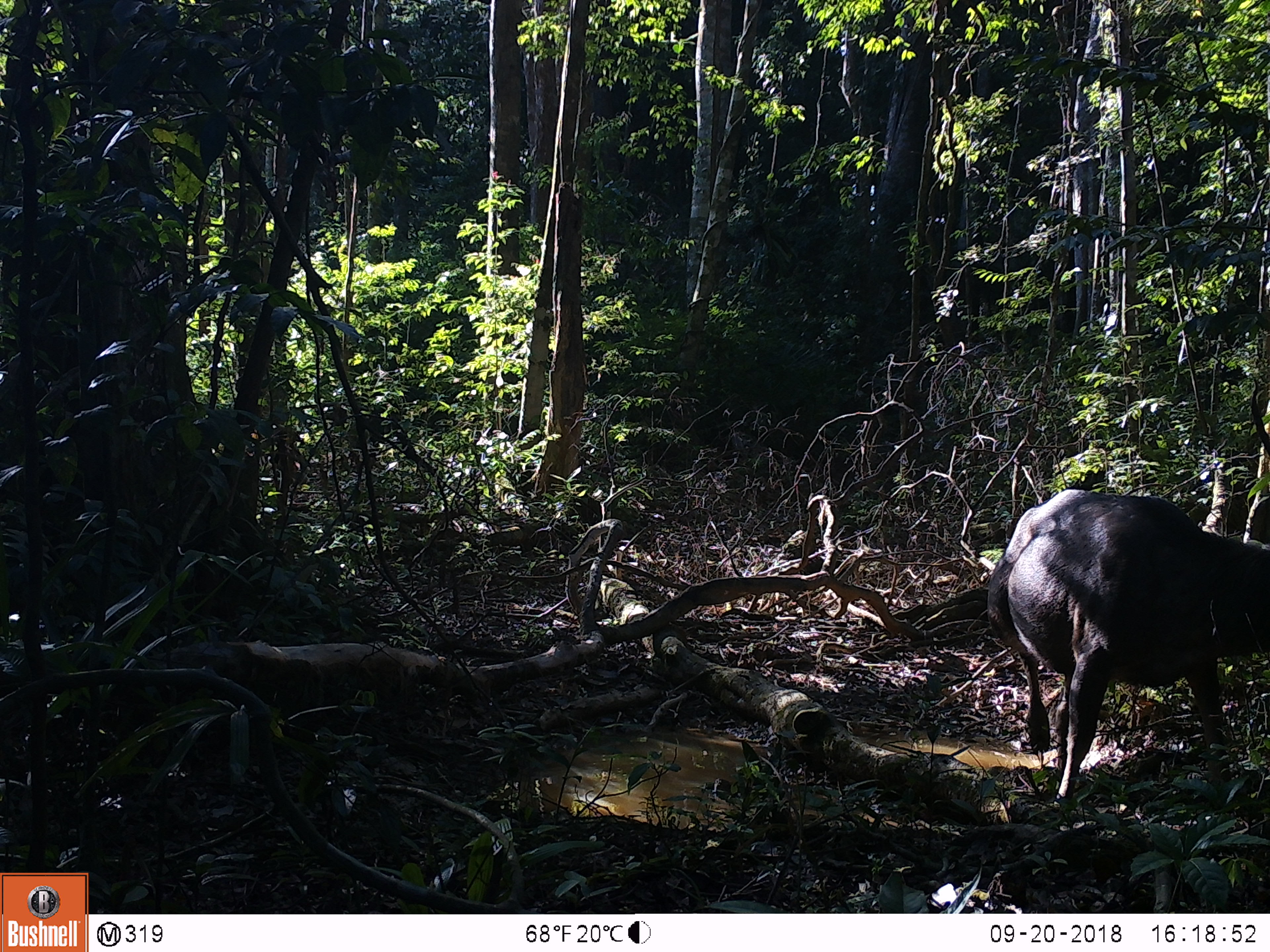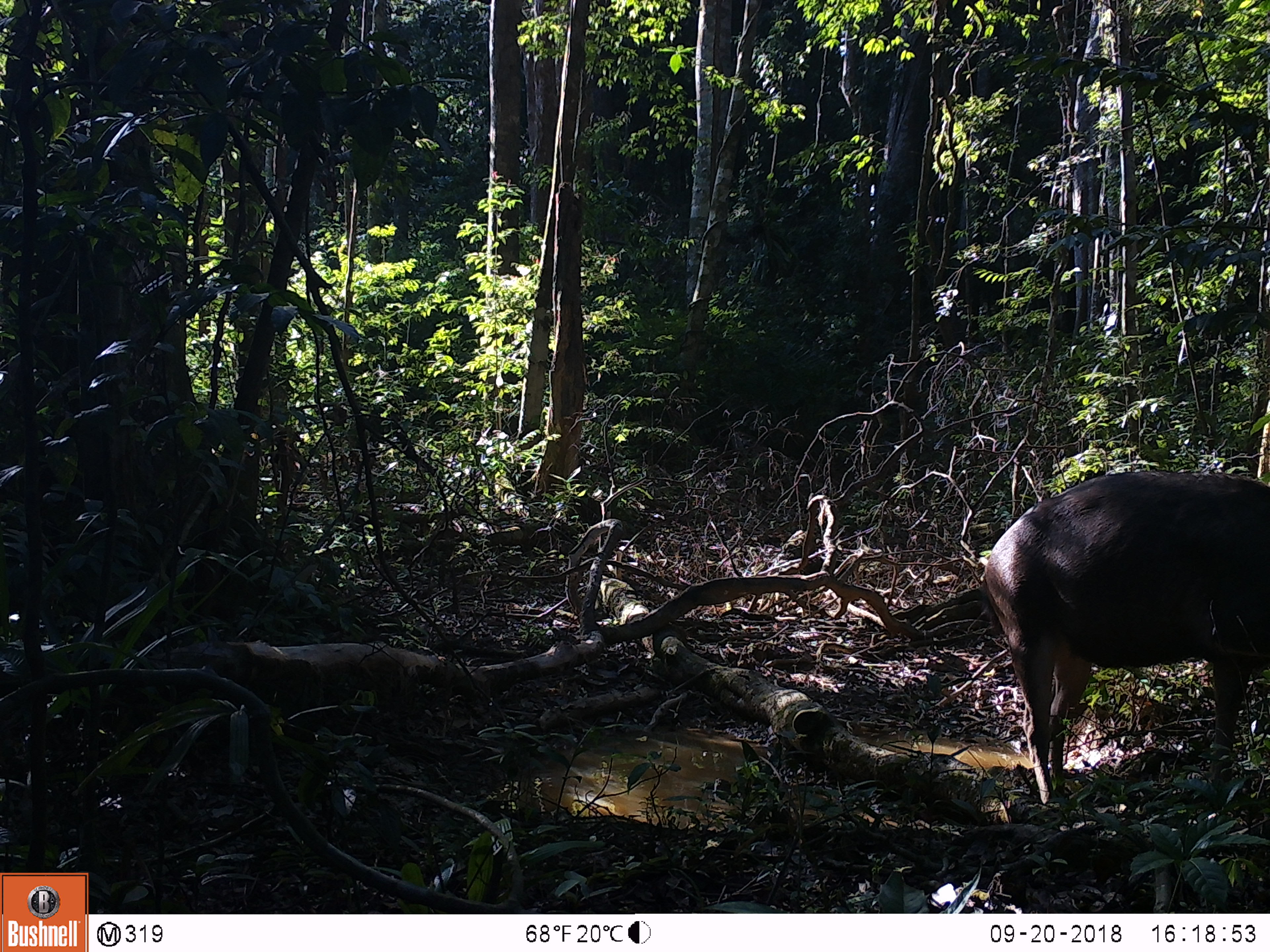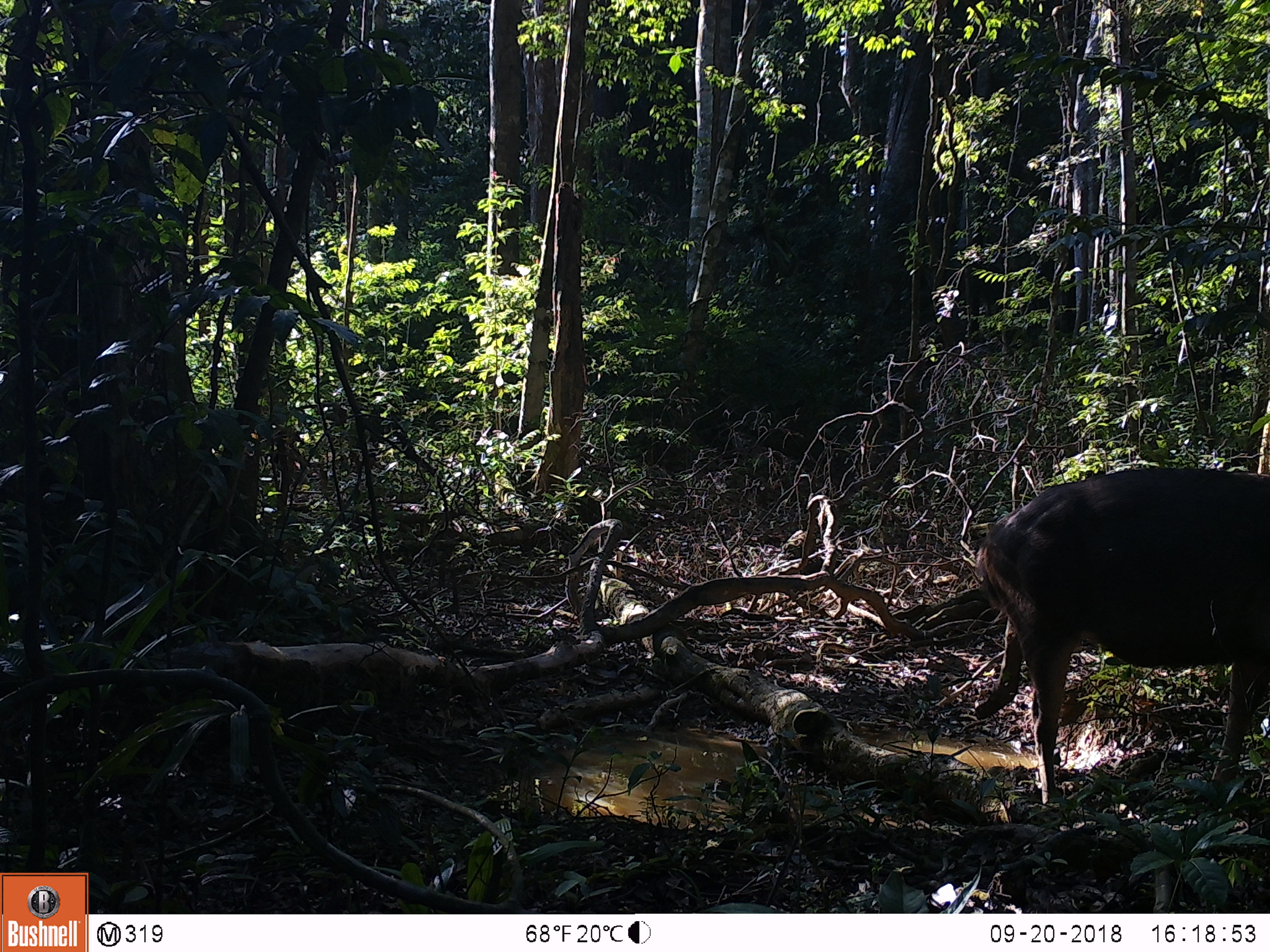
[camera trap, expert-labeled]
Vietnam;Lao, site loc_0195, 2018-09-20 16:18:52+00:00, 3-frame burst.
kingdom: Animalia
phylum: Chordata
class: Mammalia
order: Artiodactyla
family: Cervidae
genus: Rusa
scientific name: Rusa unicolor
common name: sambar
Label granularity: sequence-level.